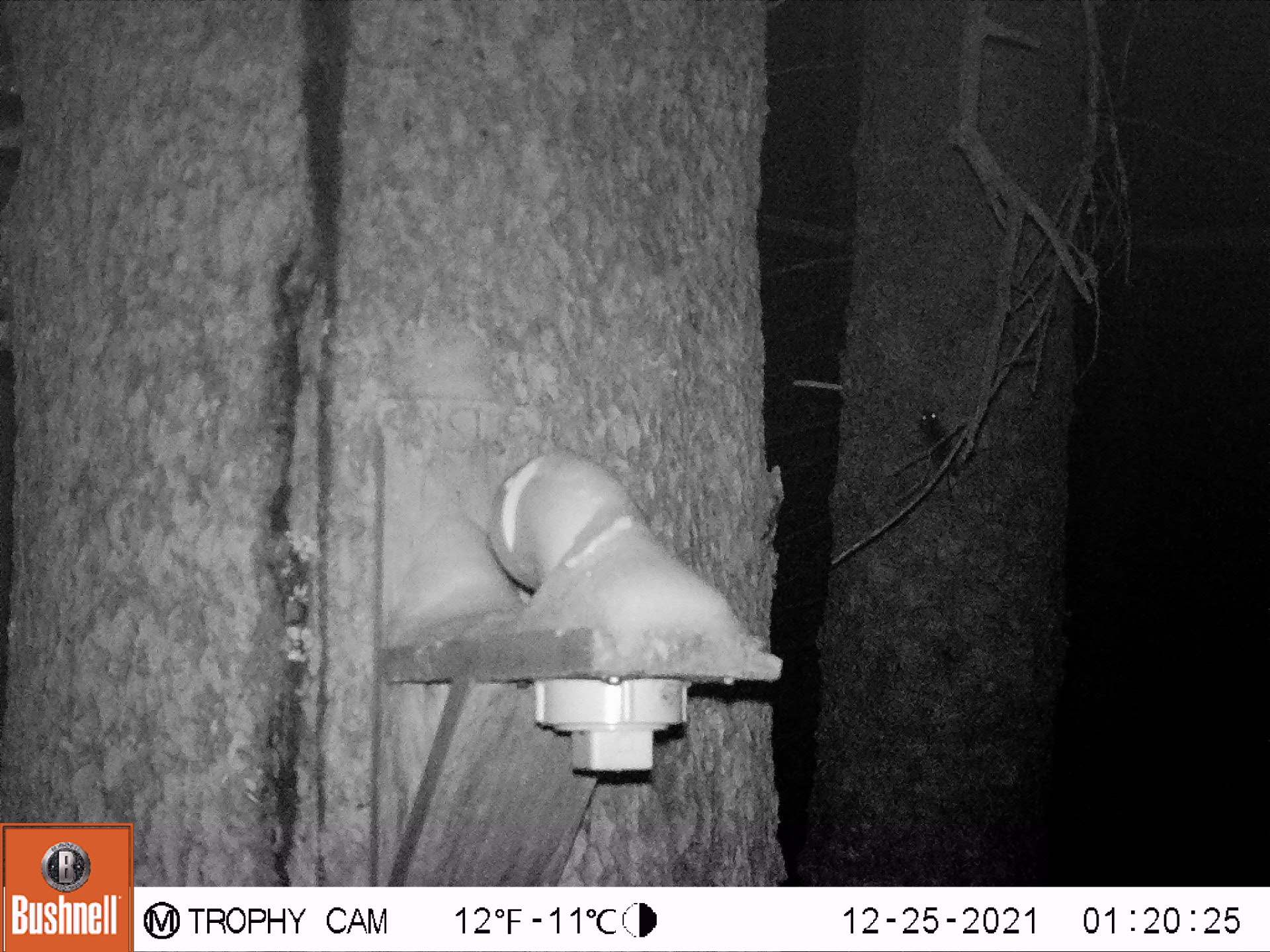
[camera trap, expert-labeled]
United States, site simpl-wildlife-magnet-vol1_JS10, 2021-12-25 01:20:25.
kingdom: Animalia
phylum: Chordata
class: Mammalia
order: Rodentia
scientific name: Rodentia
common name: mouse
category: mouse sp.